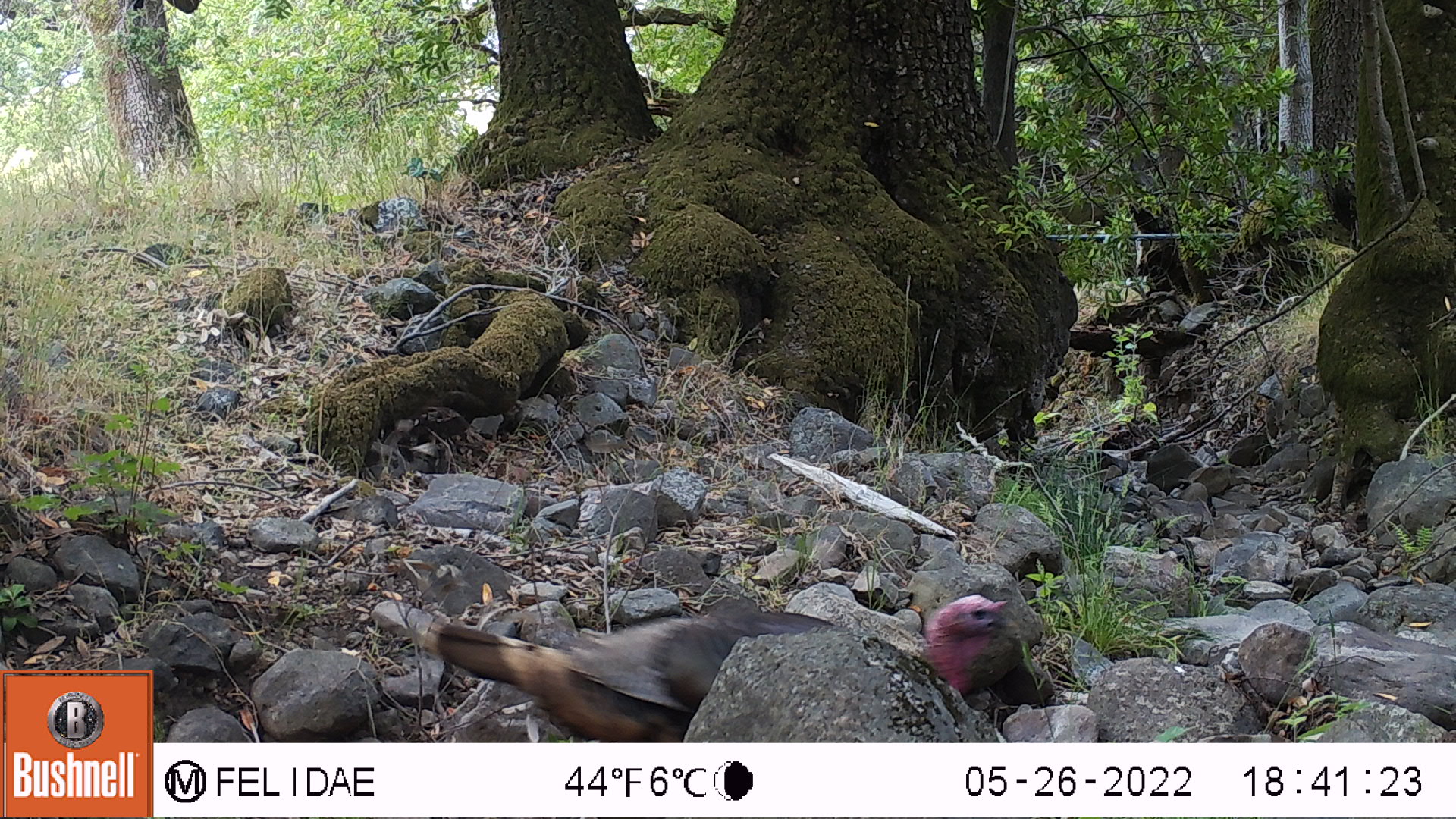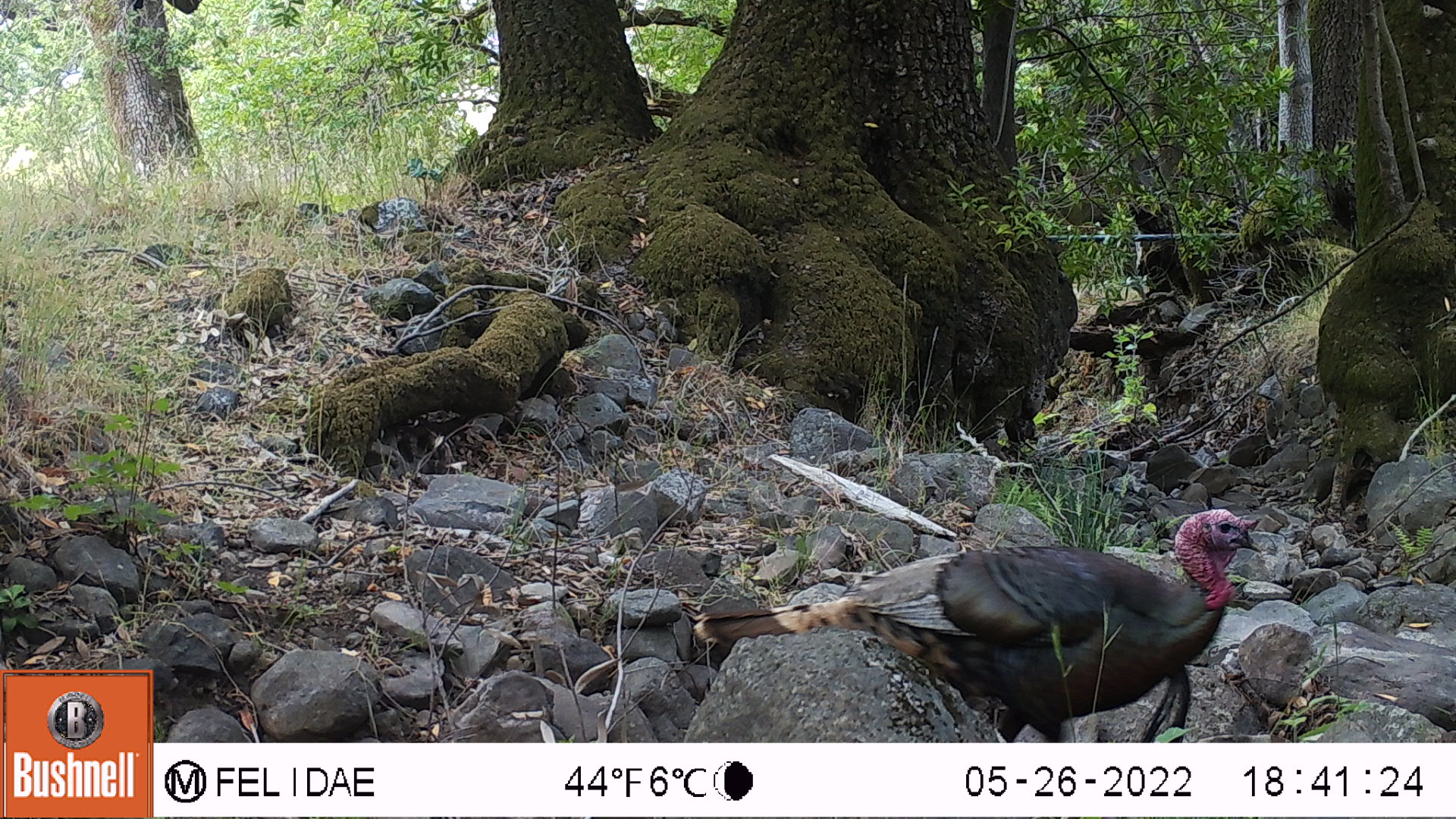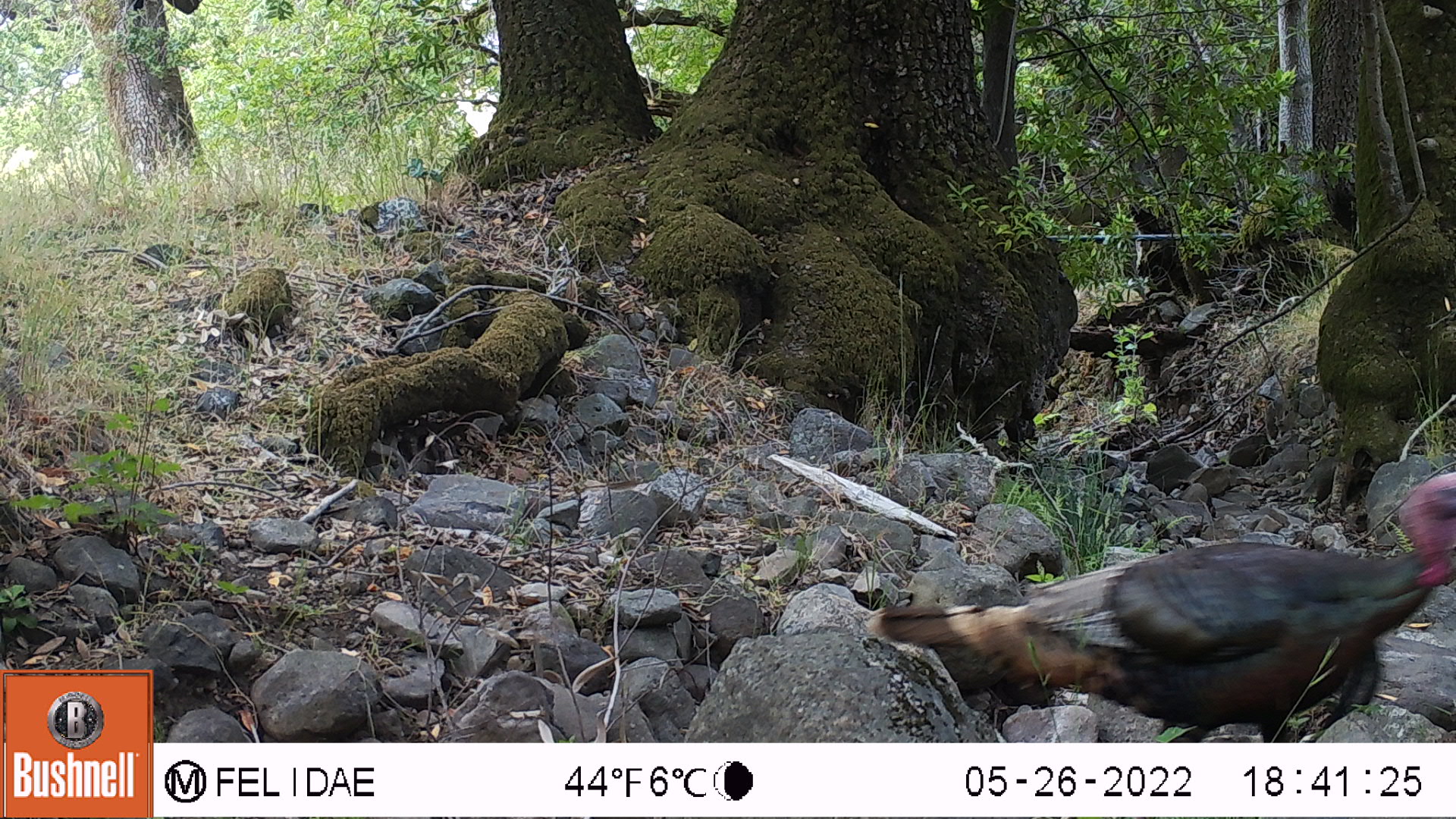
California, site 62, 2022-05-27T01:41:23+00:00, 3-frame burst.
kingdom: Animalia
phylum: Chordata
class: Aves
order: Galliformes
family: Phasianidae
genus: Meleagris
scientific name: Meleagris gallopavo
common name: turkey